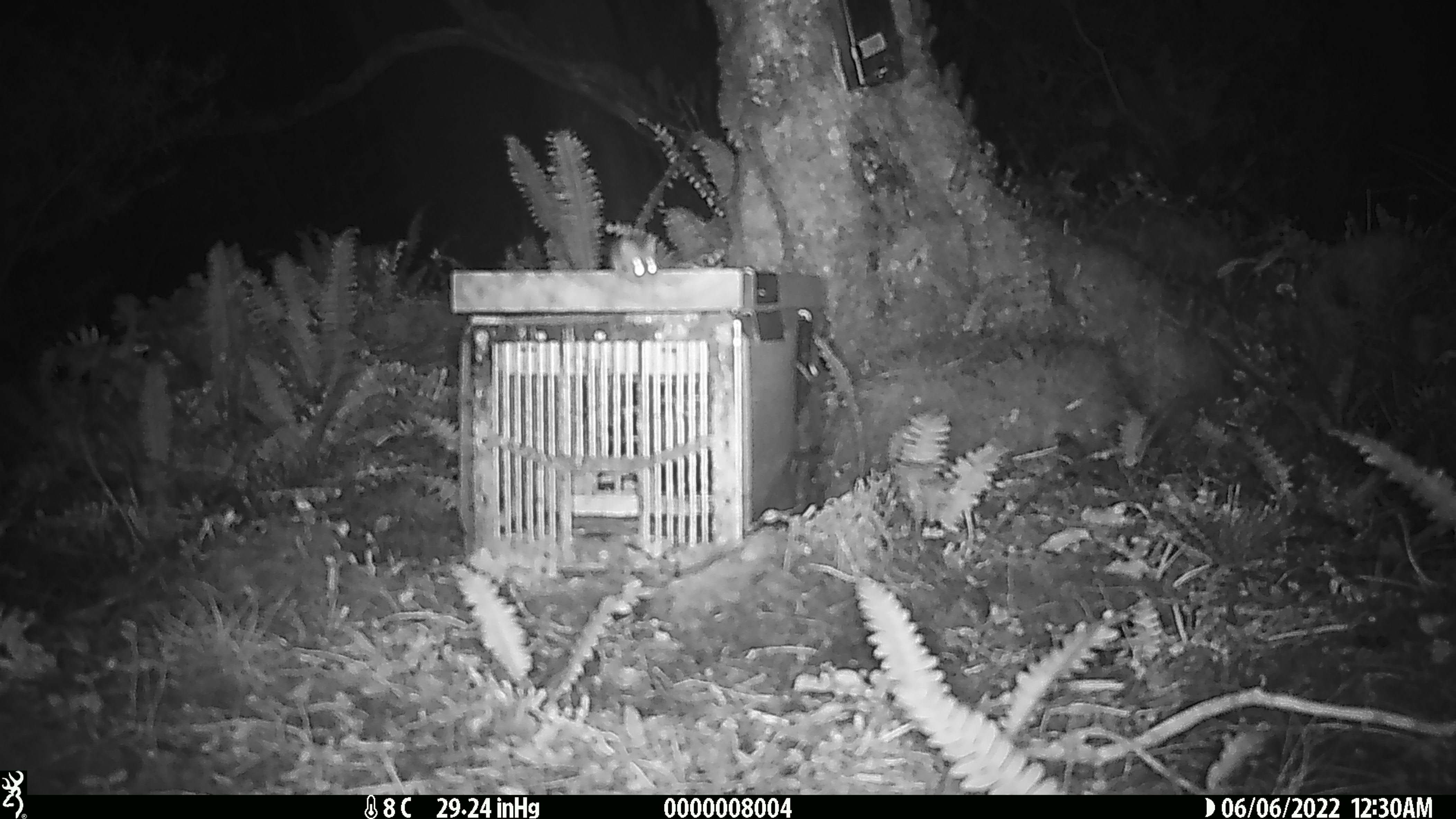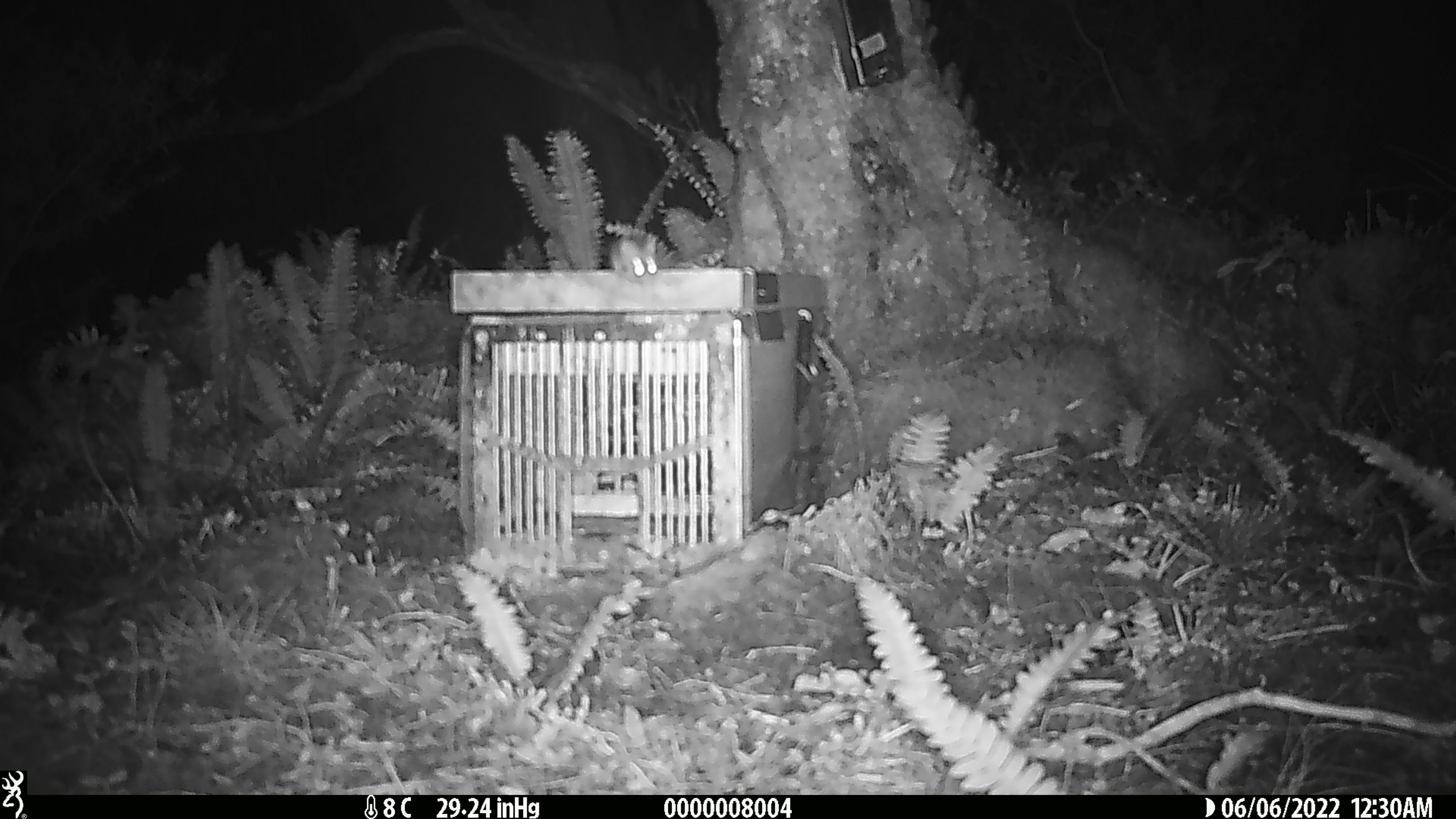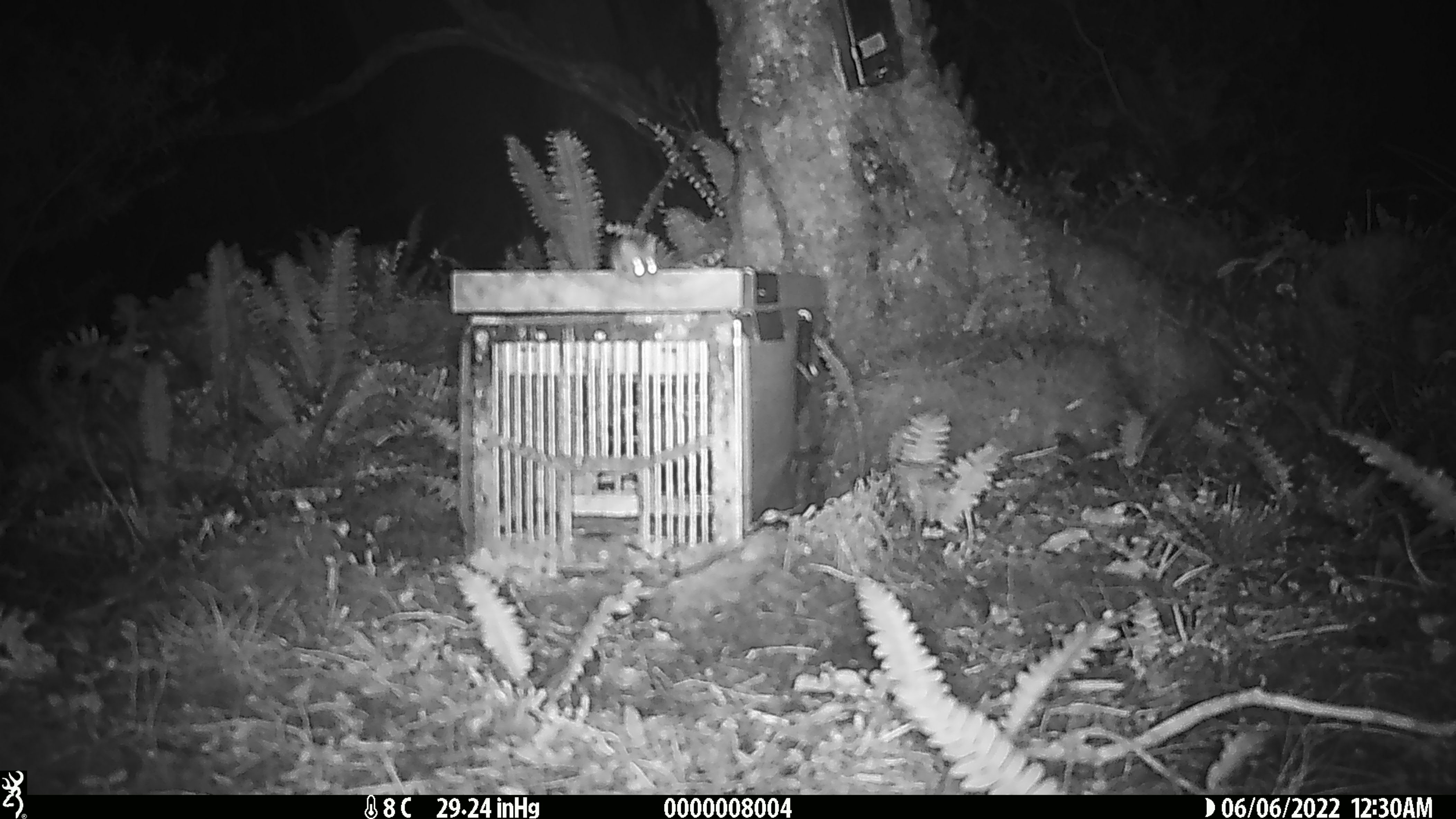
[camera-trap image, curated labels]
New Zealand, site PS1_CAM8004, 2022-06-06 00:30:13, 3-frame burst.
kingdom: Animalia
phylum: Chordata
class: Mammalia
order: Rodentia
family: Muridae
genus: Mus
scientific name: Mus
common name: mouse